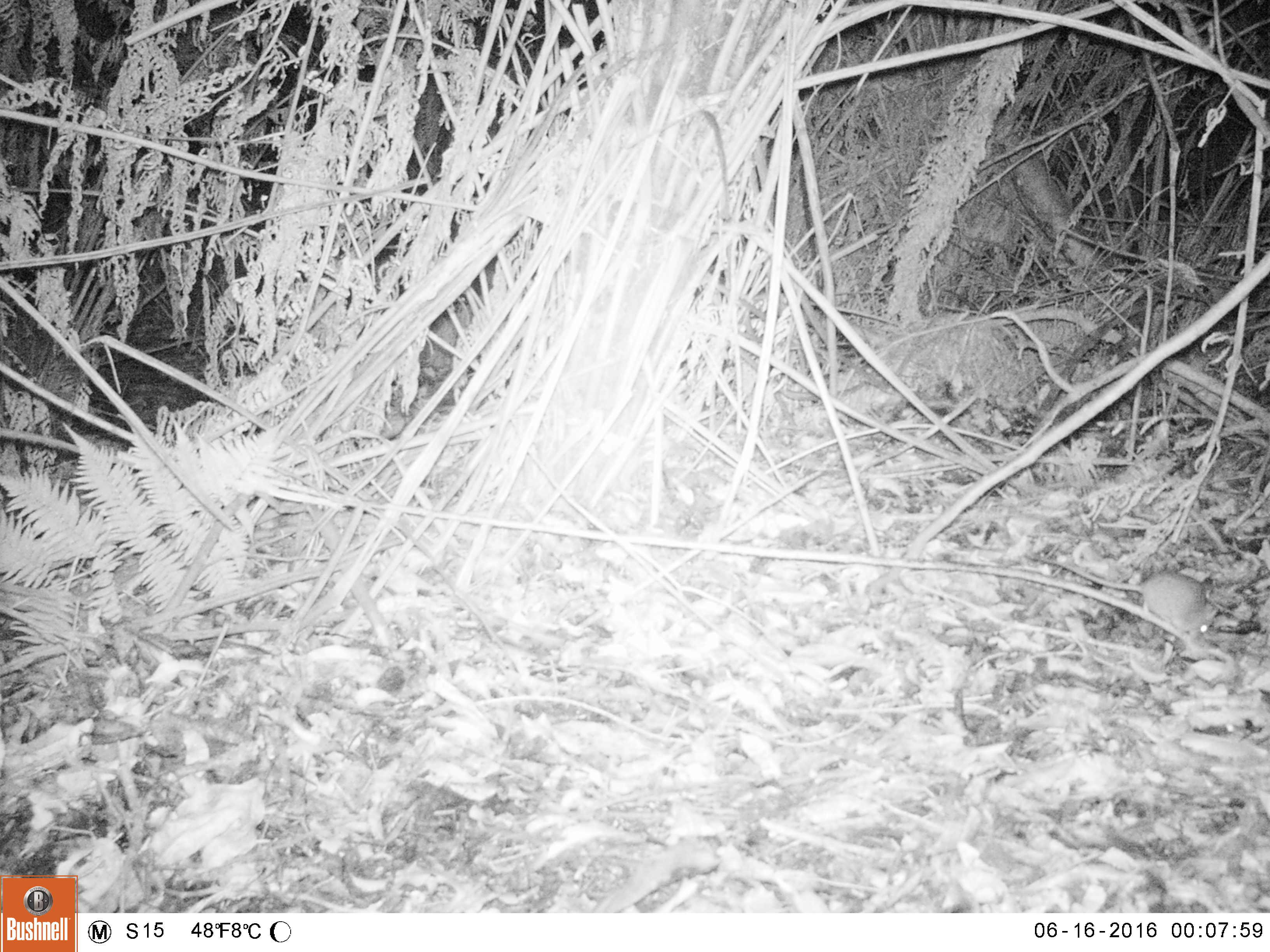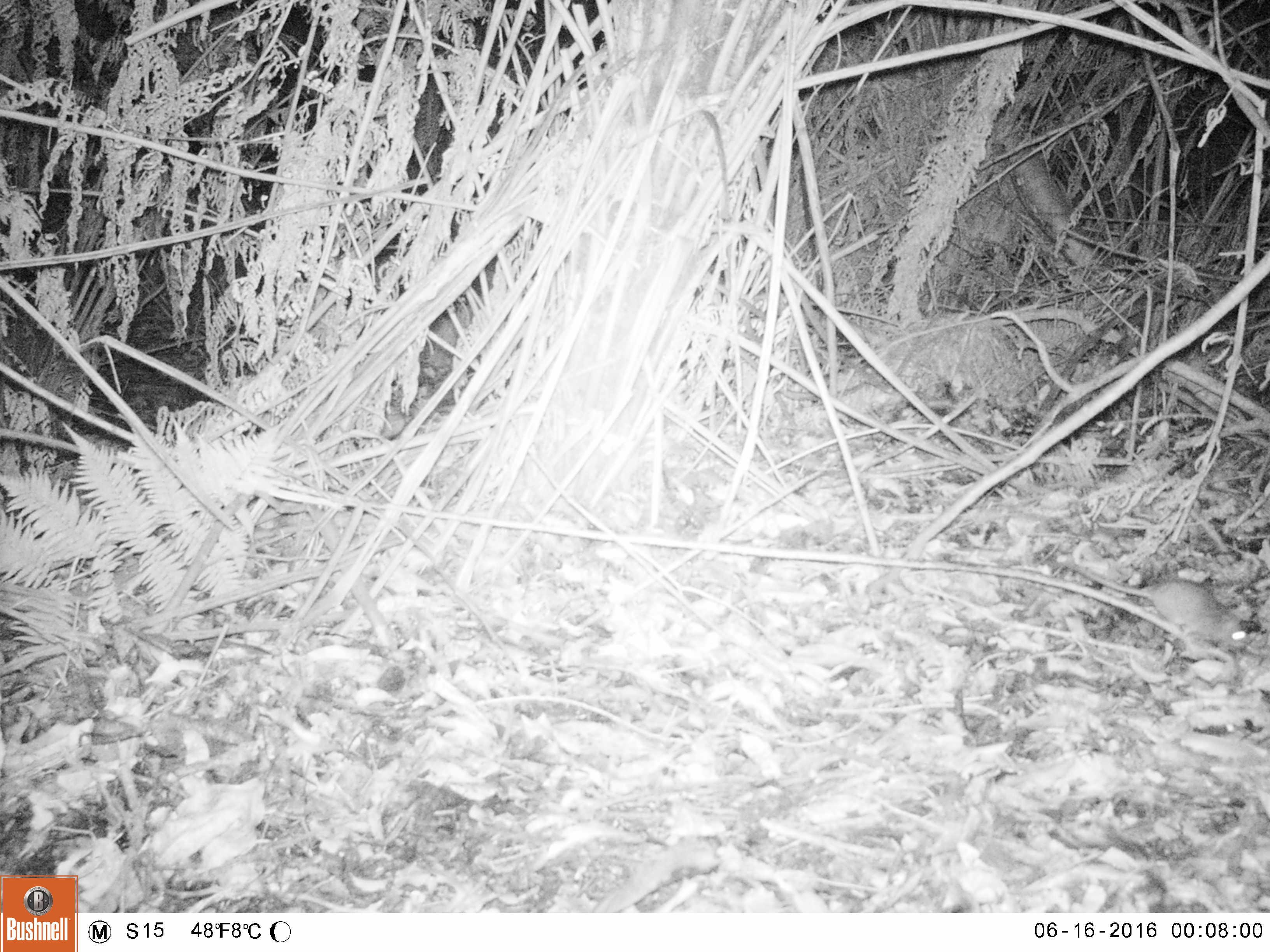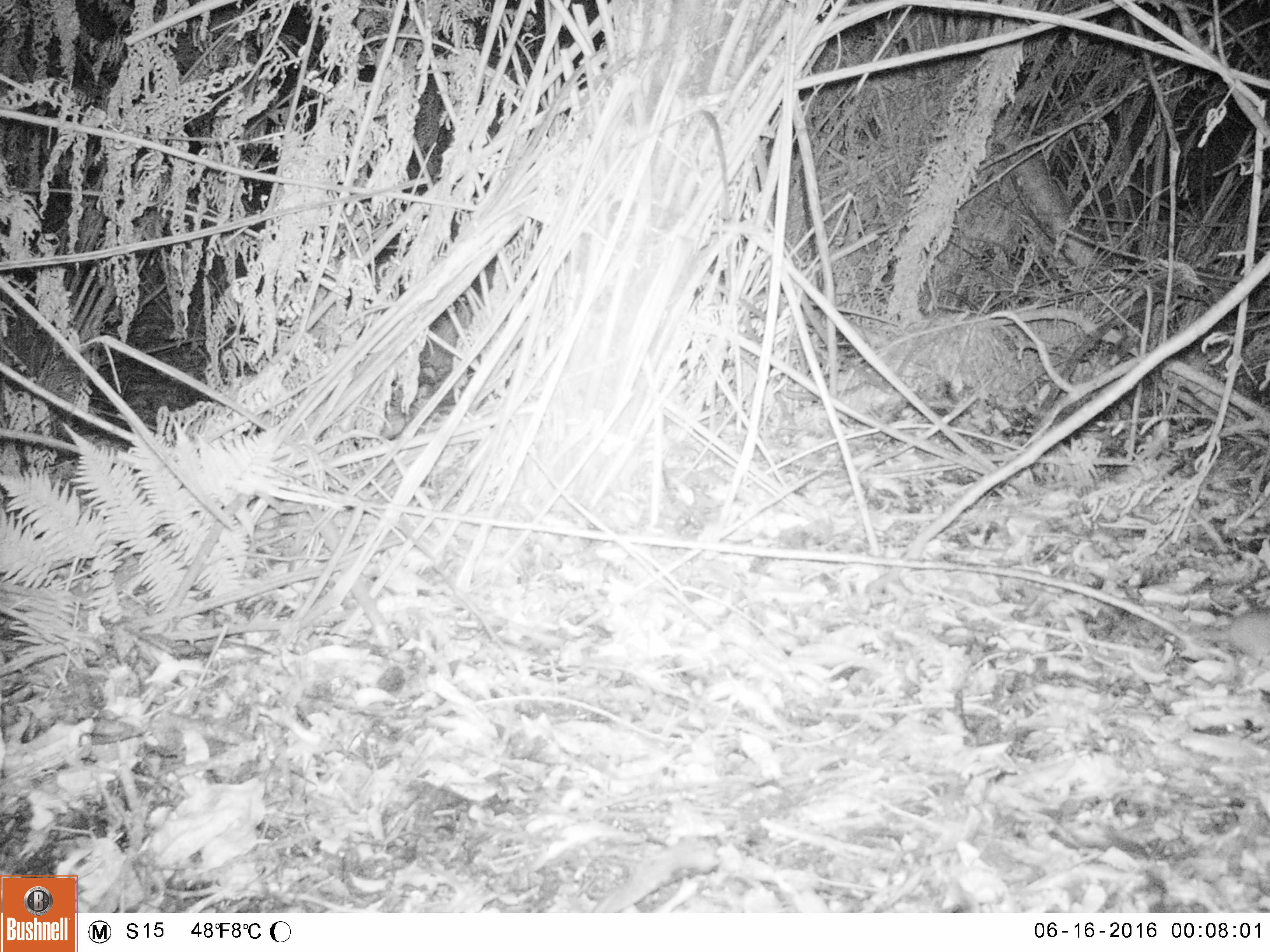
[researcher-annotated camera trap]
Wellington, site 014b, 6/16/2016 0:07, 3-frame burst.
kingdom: Animalia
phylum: Chordata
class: Mammalia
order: Rodentia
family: Muridae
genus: Rattus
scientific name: Rattus norvegicus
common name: norway rat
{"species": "norway rat (Rattus norvegicus)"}